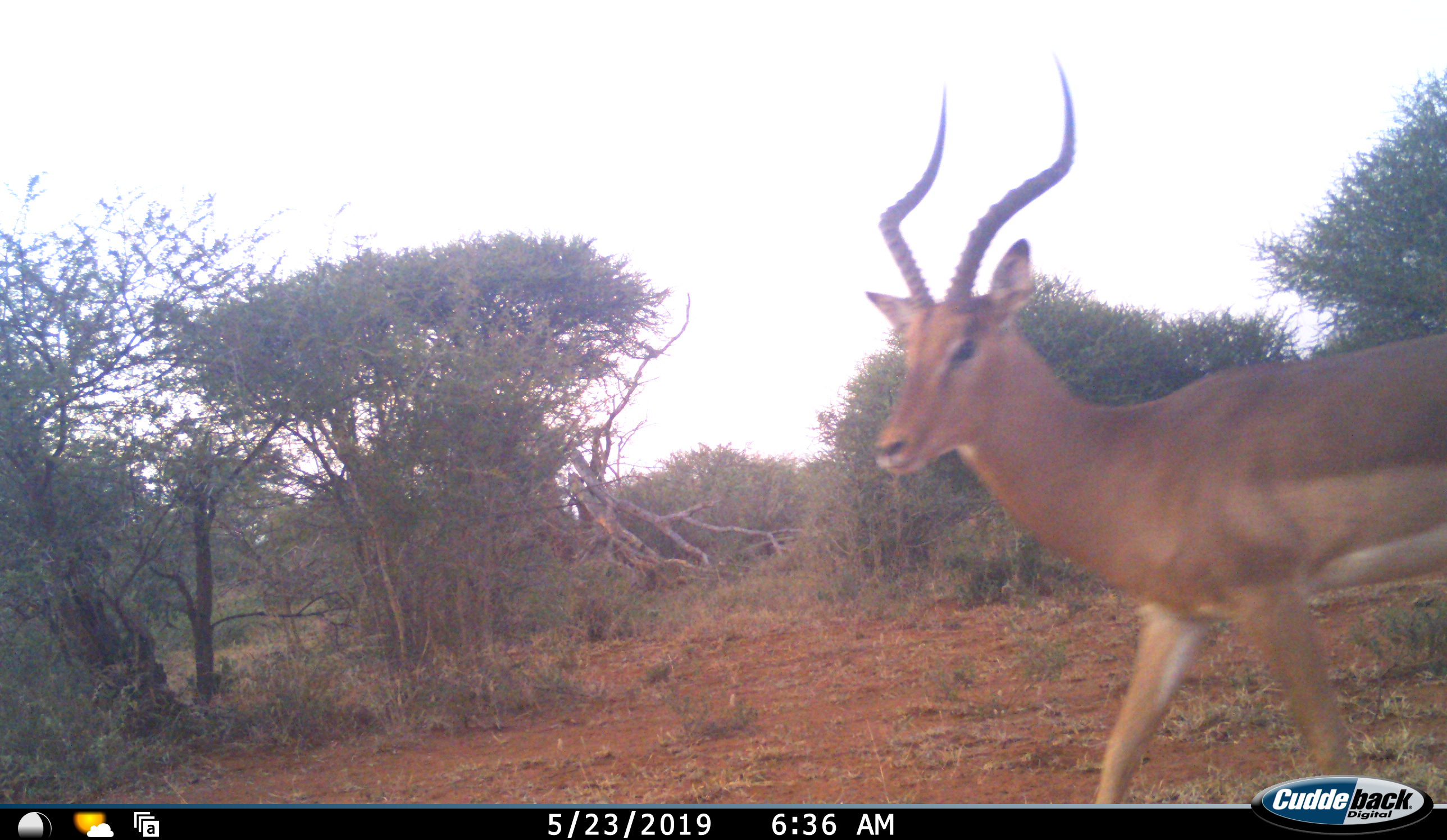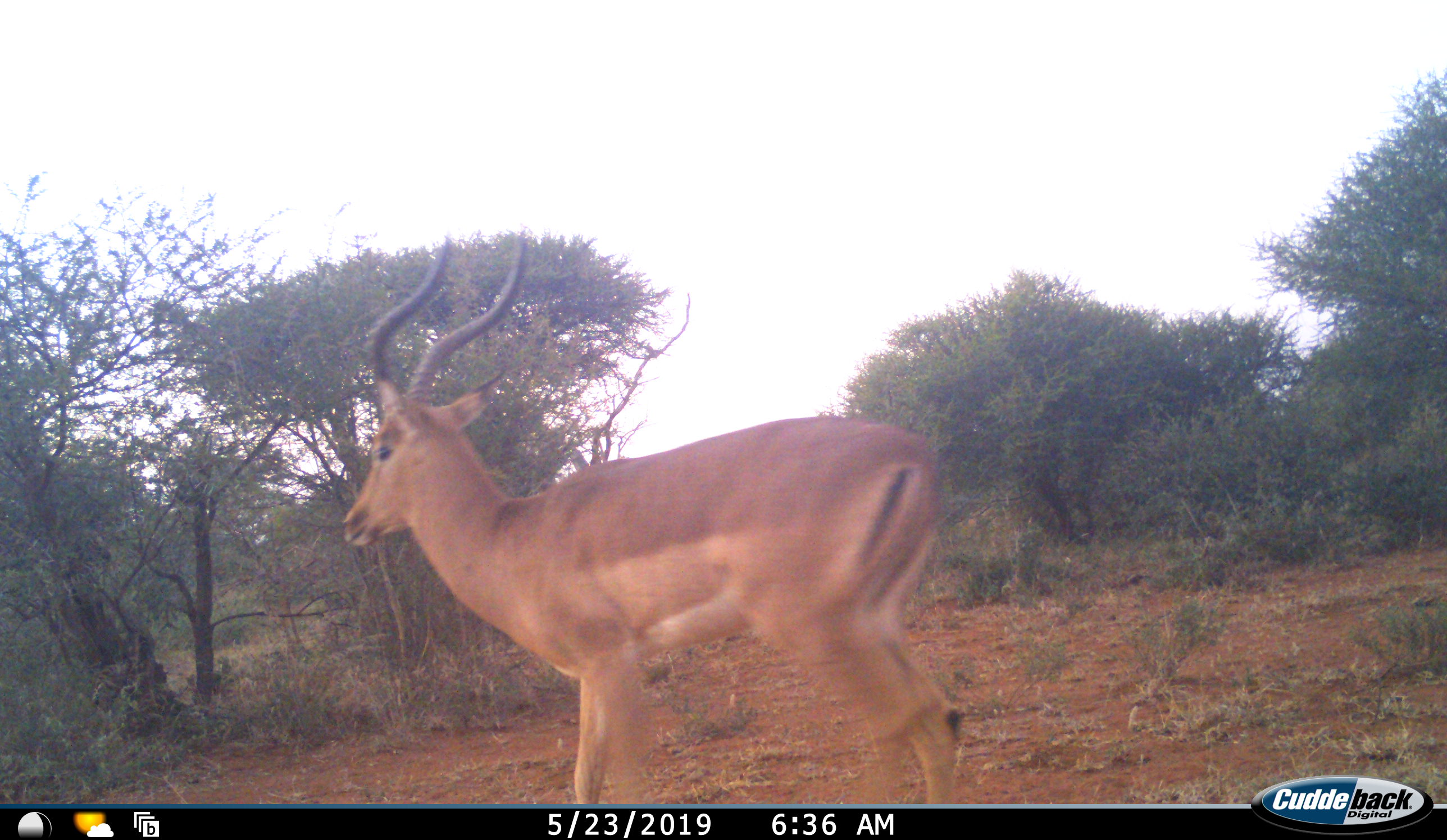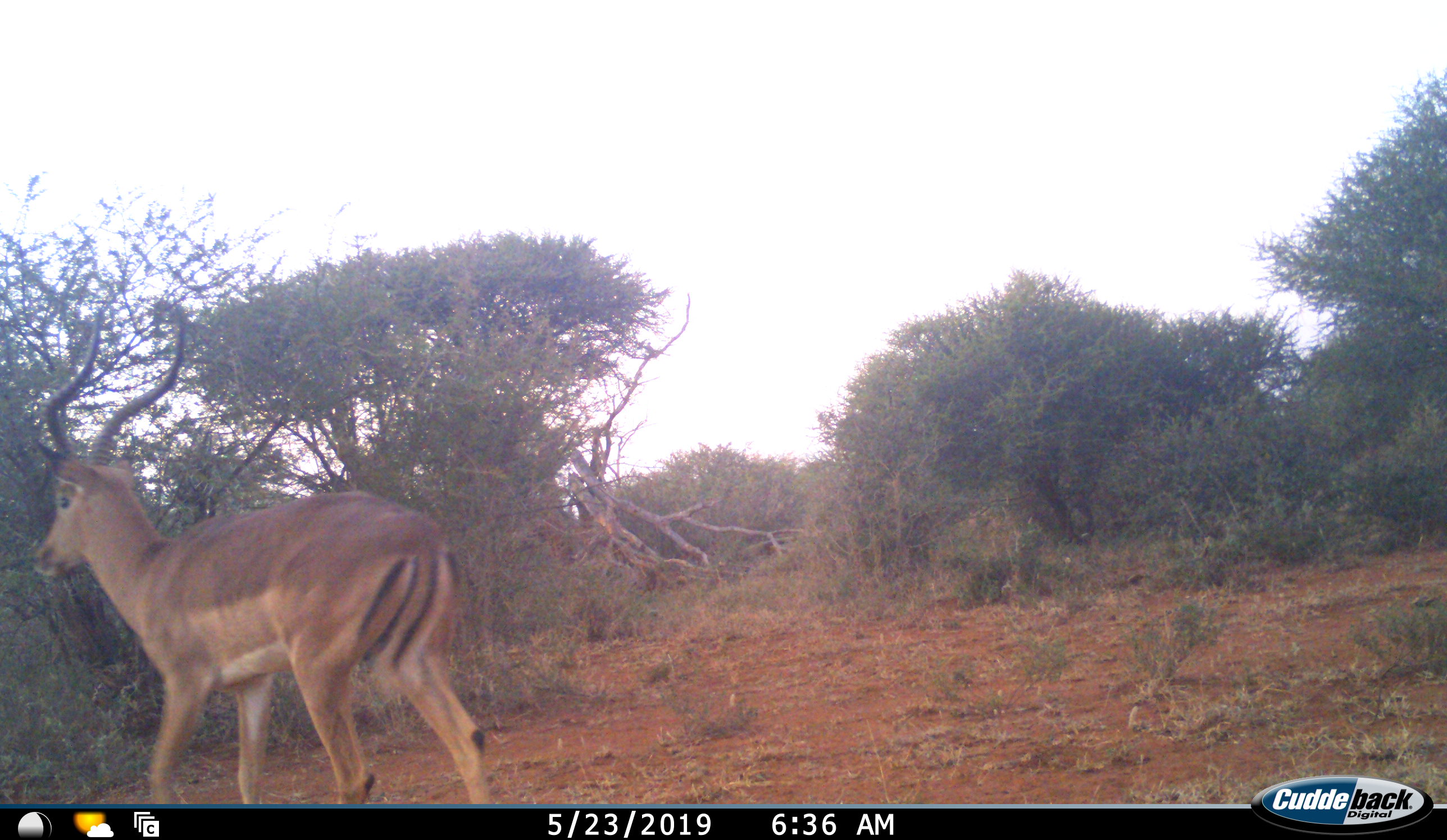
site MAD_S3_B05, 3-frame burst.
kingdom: Animalia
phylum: Chordata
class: Mammalia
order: Artiodactyla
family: Bovidae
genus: Aepyceros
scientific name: Aepyceros melampus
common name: impala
Impala (Aepyceros melampus), count 1. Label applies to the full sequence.